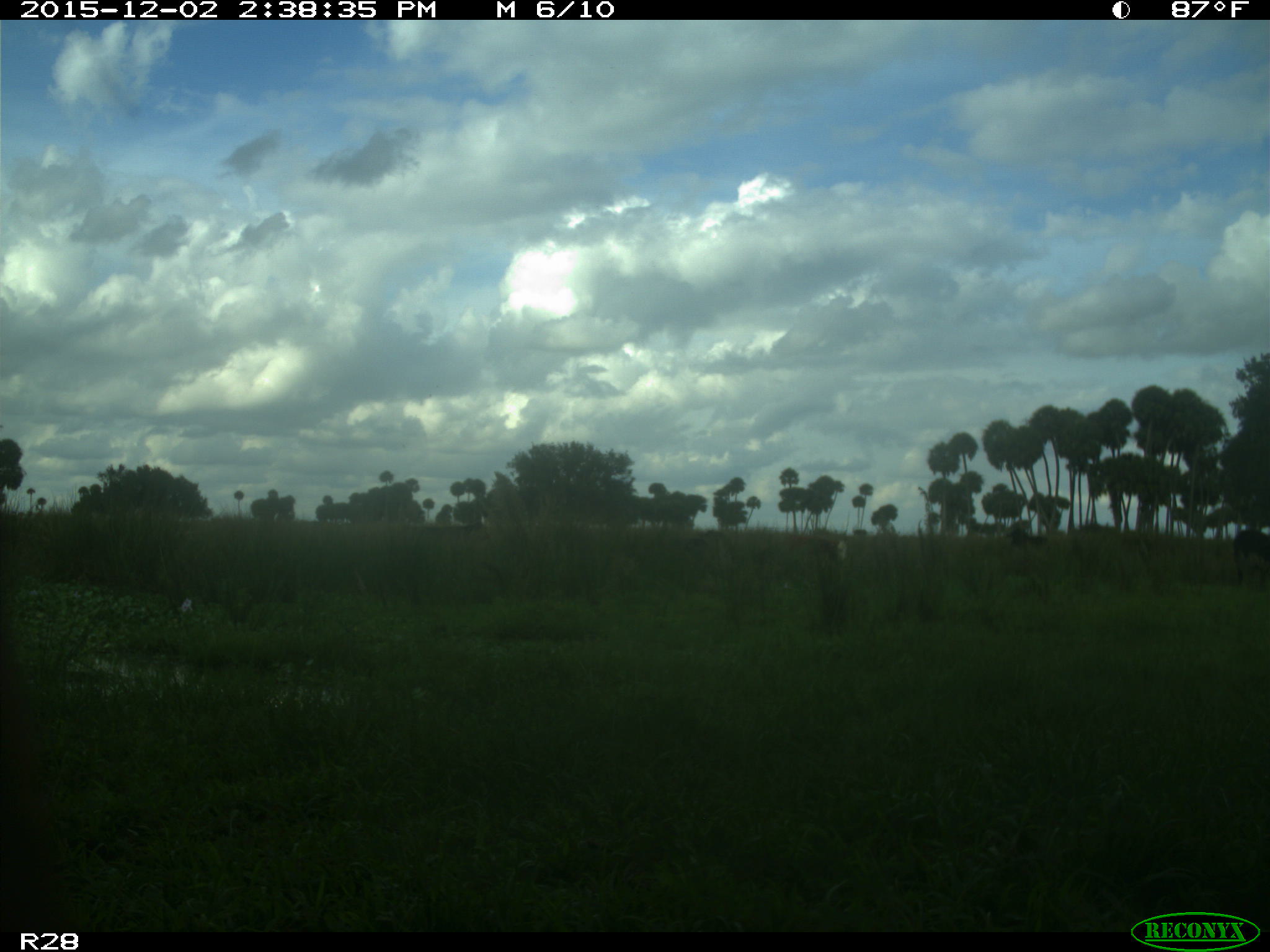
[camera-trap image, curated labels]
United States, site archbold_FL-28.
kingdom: Animalia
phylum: Chordata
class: Mammalia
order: Artiodactyla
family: Bovidae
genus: Bos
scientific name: Bos taurus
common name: domestic cow